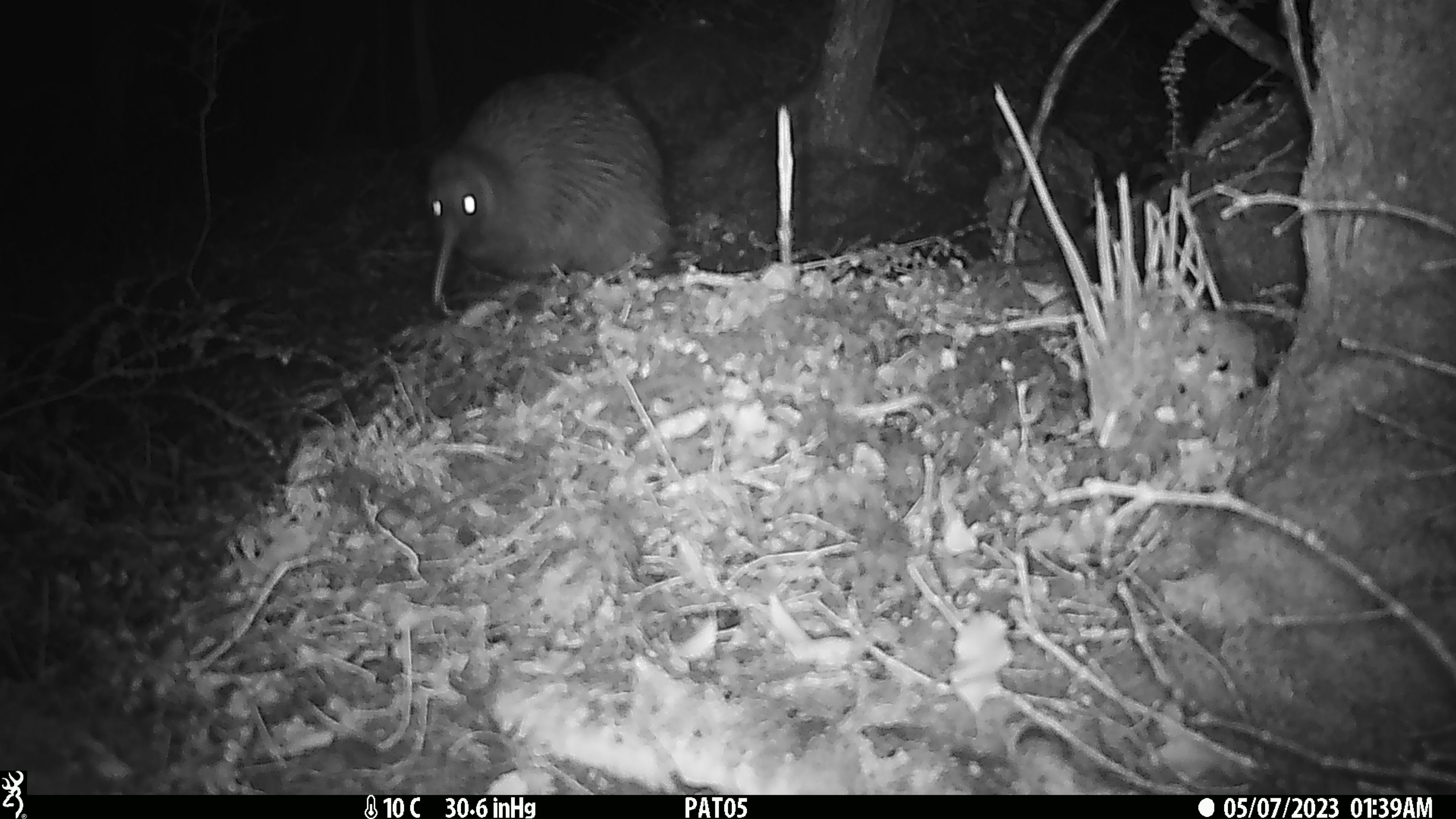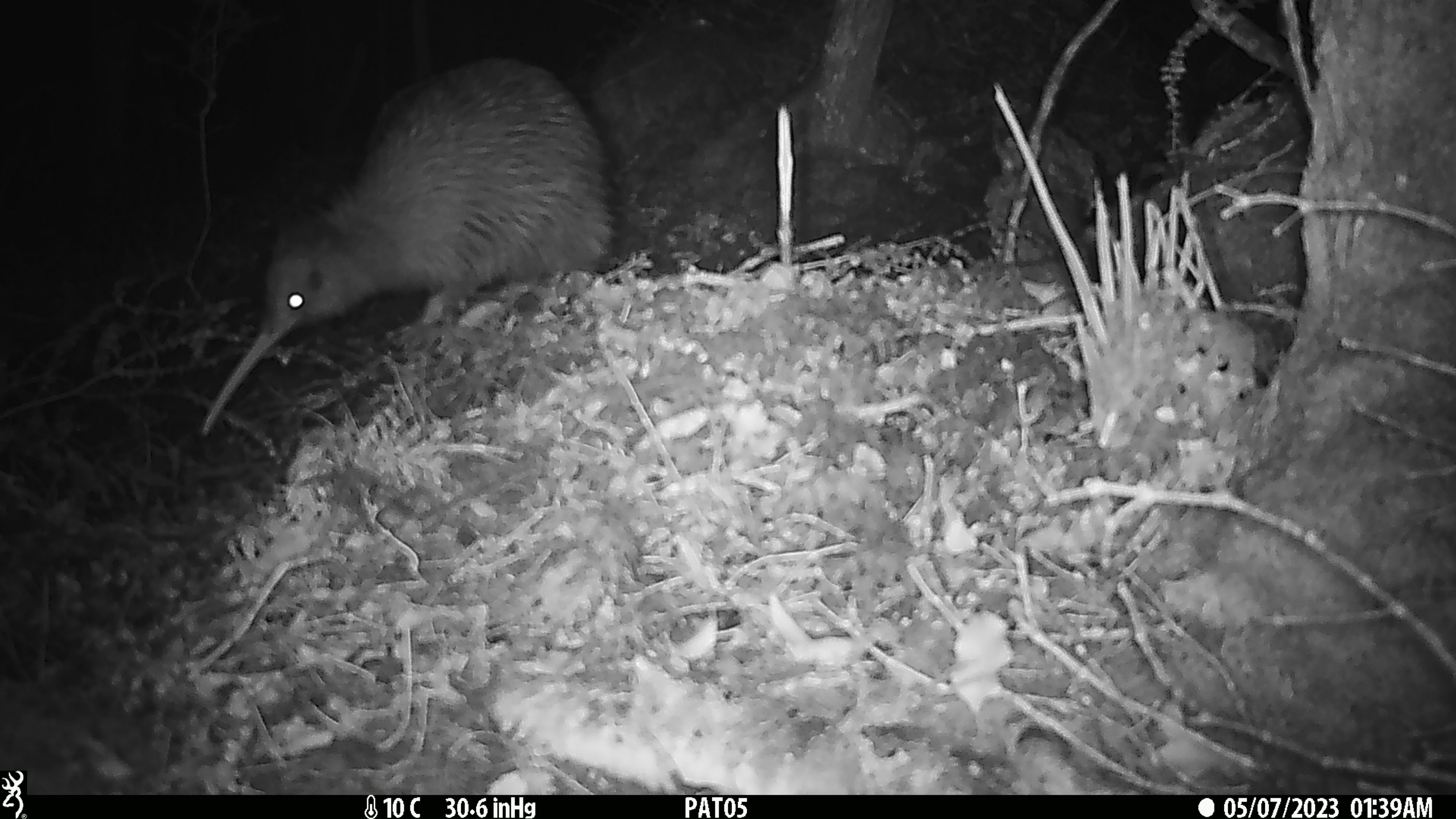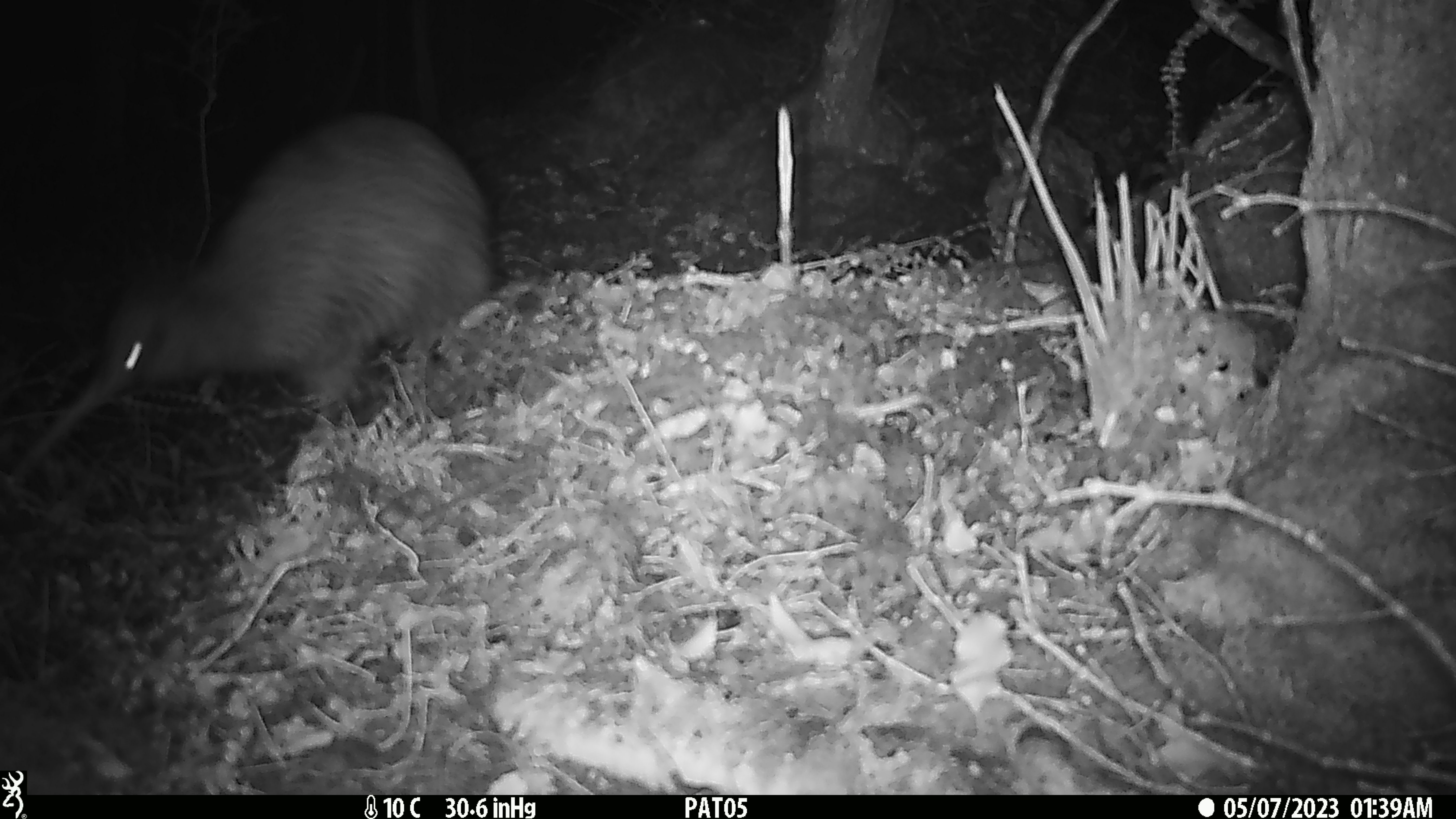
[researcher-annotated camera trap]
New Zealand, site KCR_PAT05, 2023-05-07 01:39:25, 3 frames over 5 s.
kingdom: Animalia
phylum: Chordata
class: Aves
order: Apterygiformes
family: Apterygidae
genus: Apteryx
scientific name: Apteryx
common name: kiwi